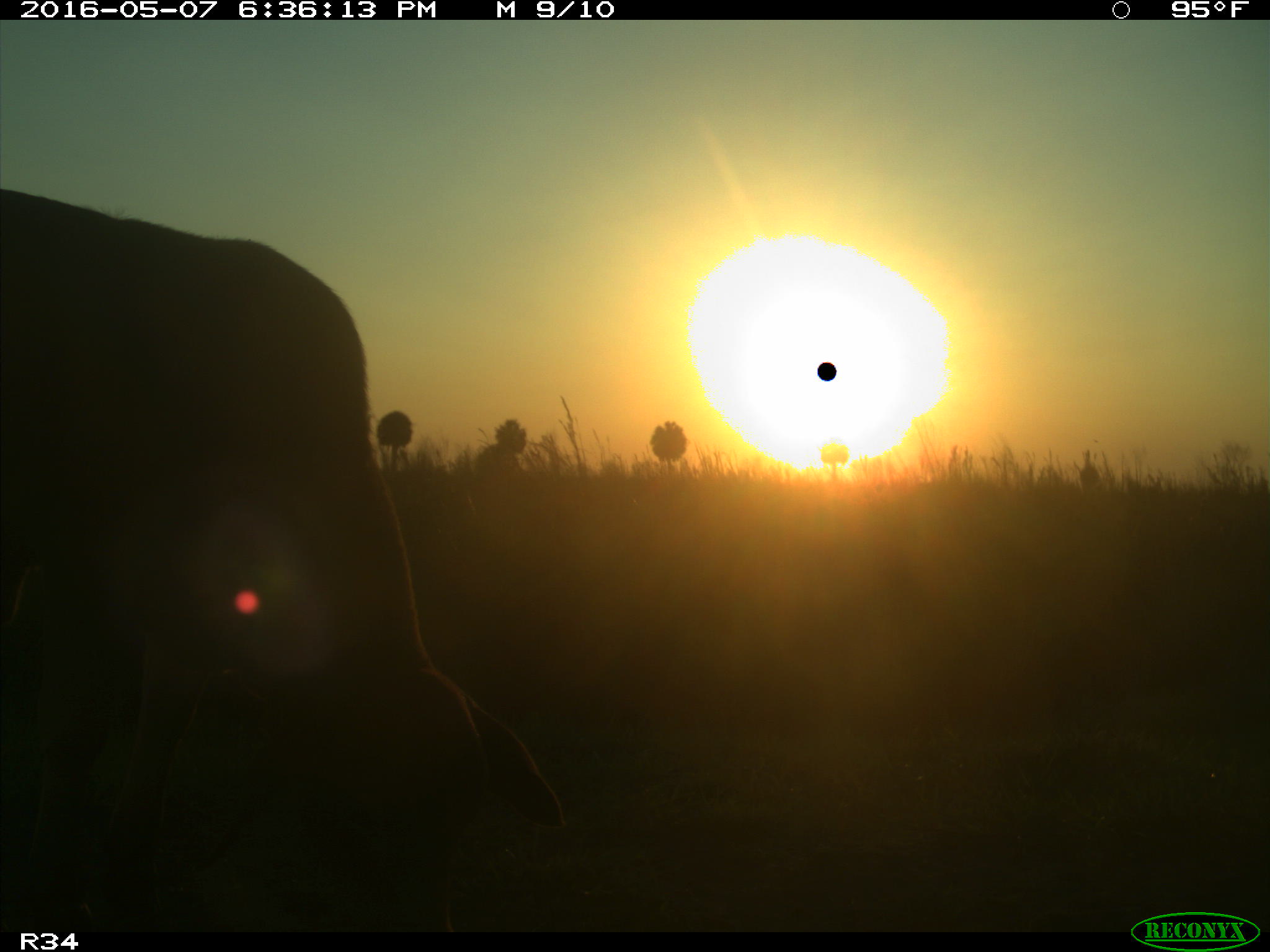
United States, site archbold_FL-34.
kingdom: Animalia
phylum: Chordata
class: Mammalia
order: Artiodactyla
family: Bovidae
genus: Bos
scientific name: Bos taurus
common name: domestic cow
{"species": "Bos taurus (domestic cow)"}